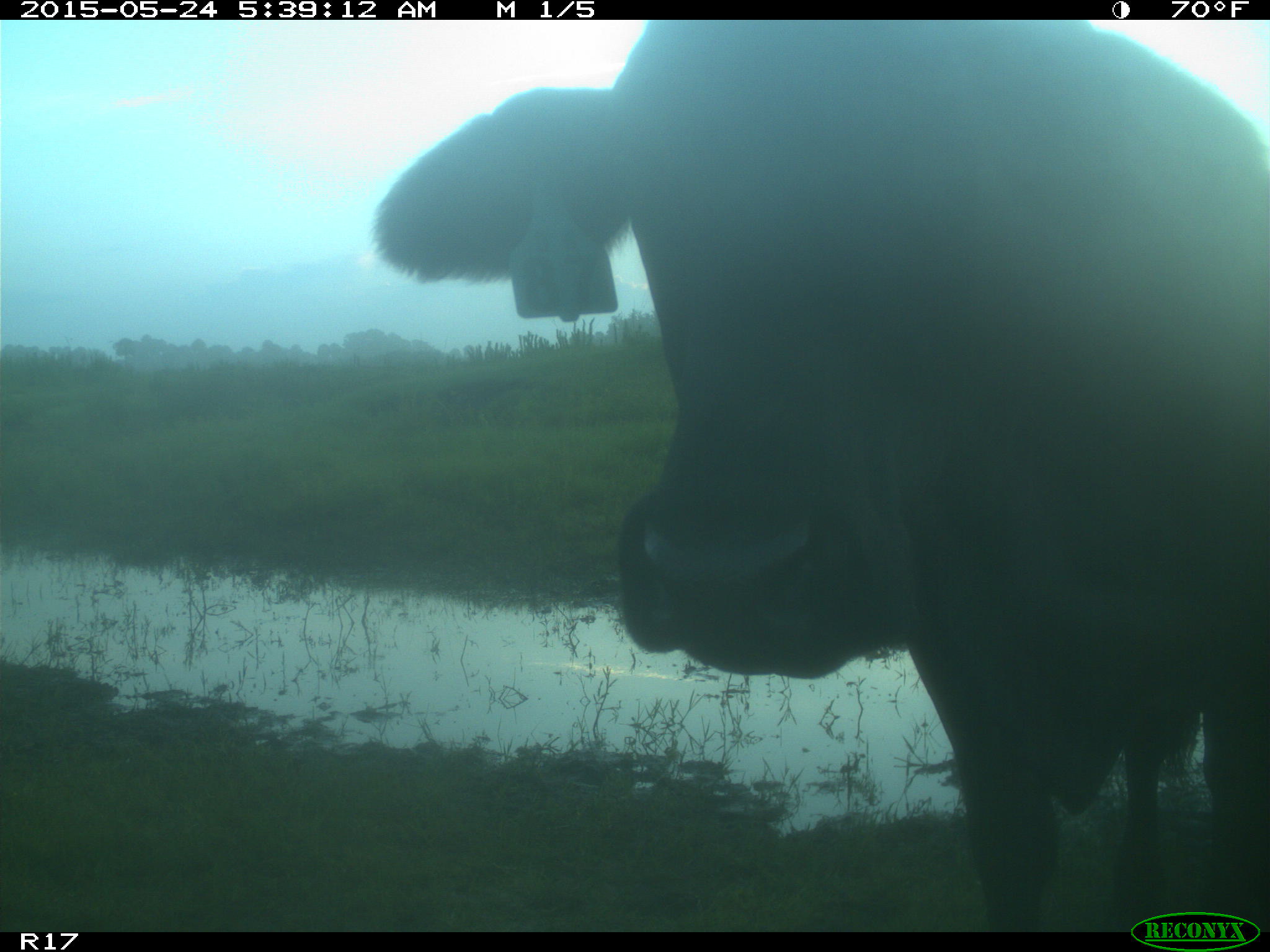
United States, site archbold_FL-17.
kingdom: Animalia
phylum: Chordata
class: Mammalia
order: Artiodactyla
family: Bovidae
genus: Bos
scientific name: Bos taurus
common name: domestic cow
Bos taurus (domestic cow).